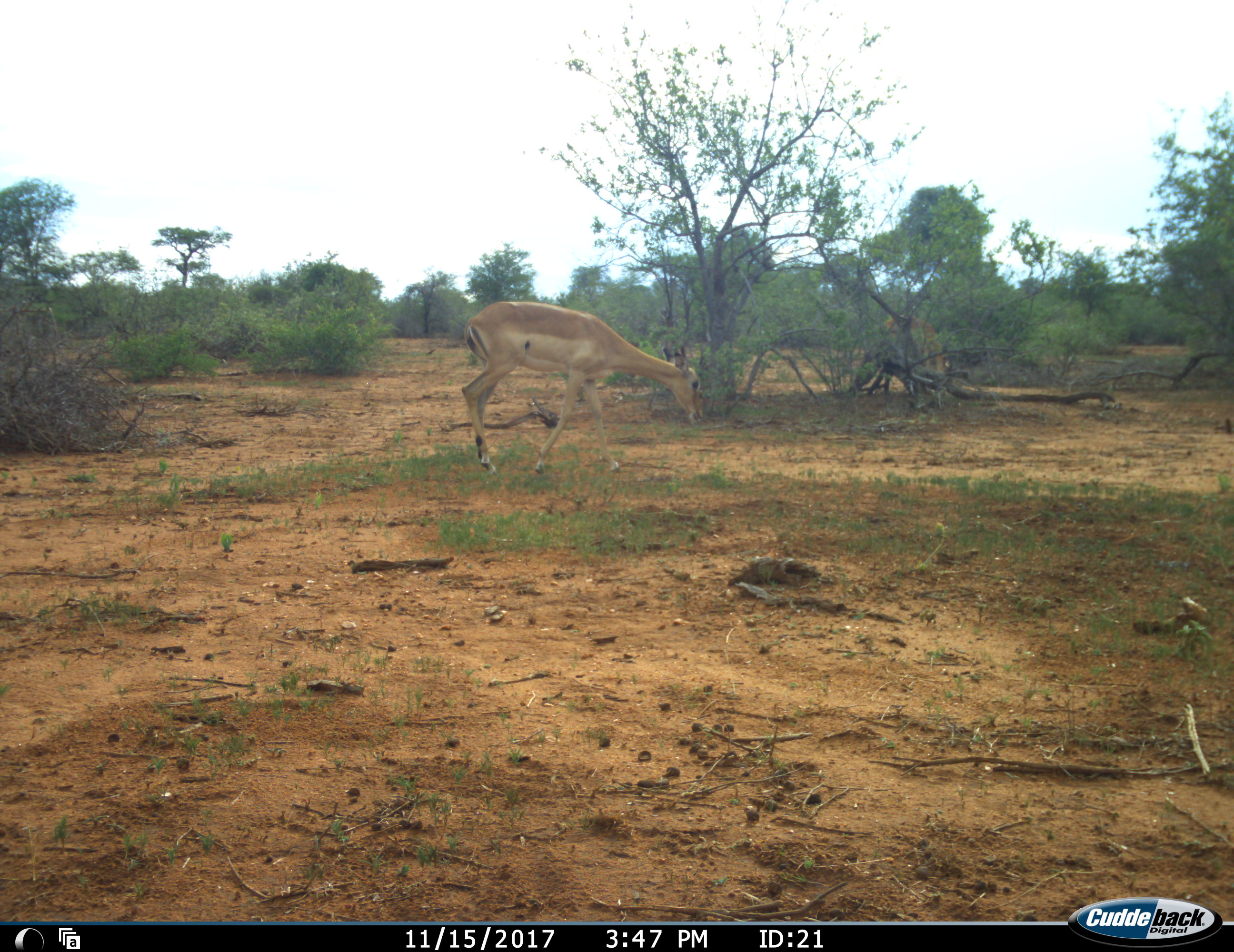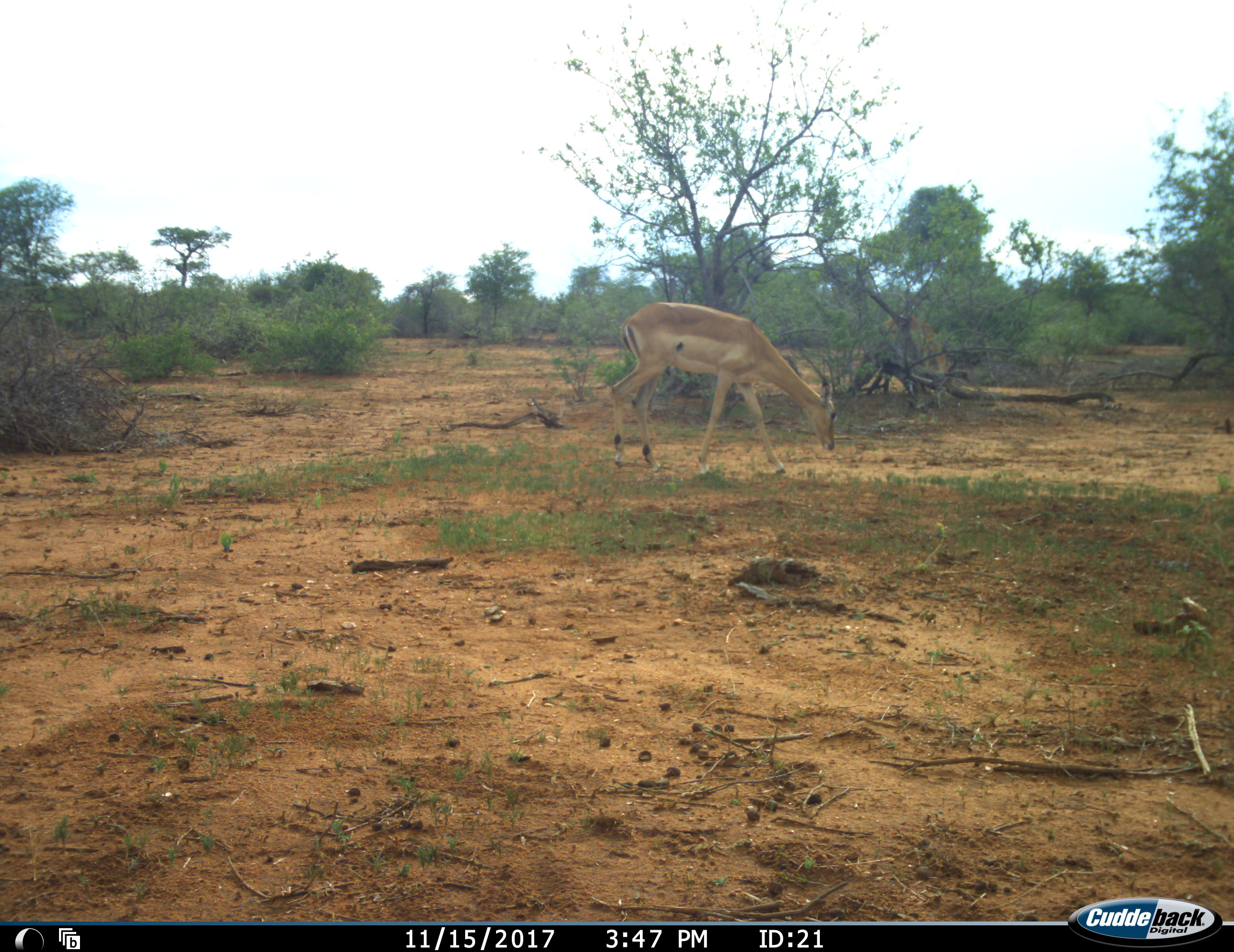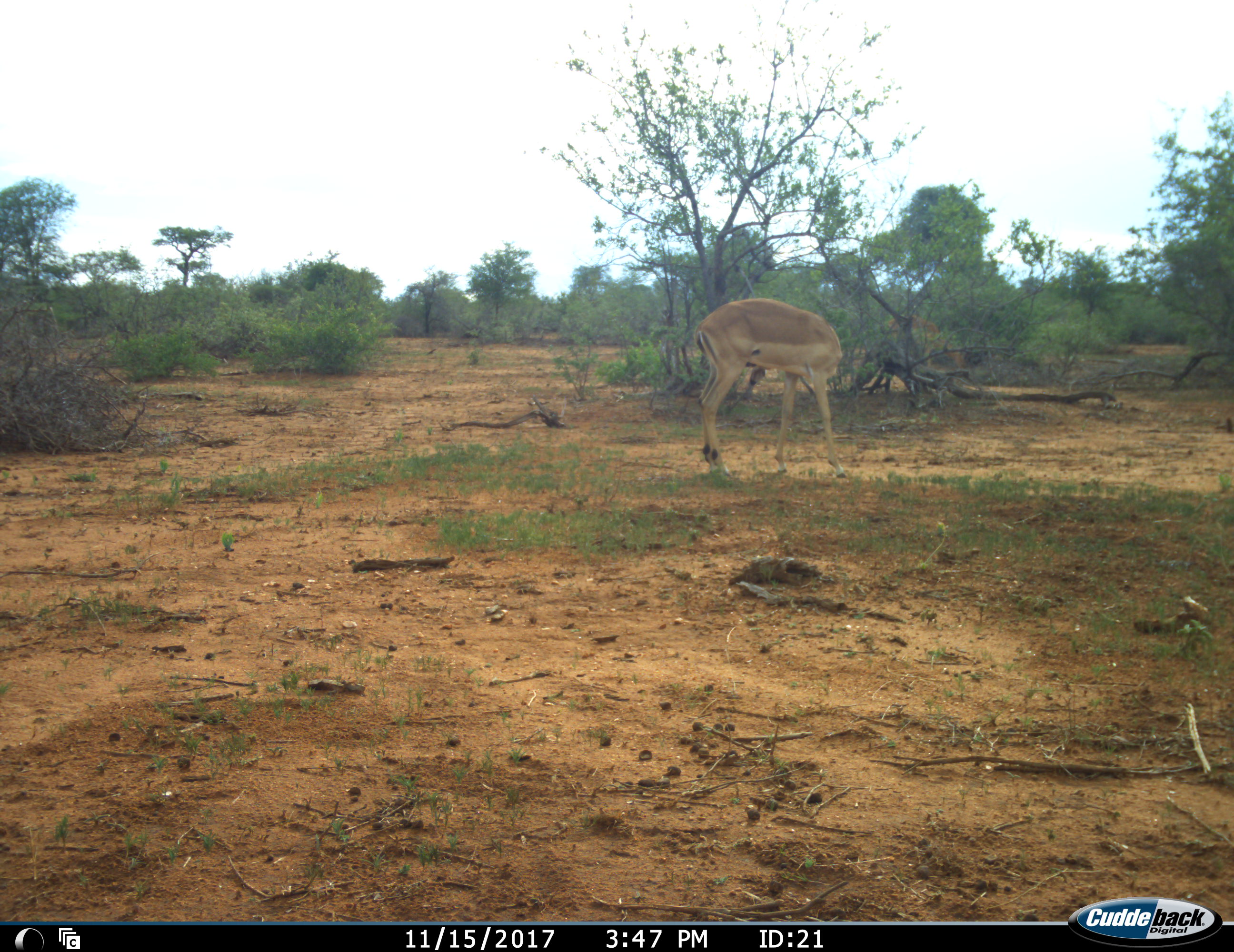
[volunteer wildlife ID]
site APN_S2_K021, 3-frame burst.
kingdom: Animalia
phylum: Chordata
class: Mammalia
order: Artiodactyla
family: Bovidae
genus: Aepyceros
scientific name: Aepyceros melampus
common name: impala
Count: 2.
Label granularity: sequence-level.